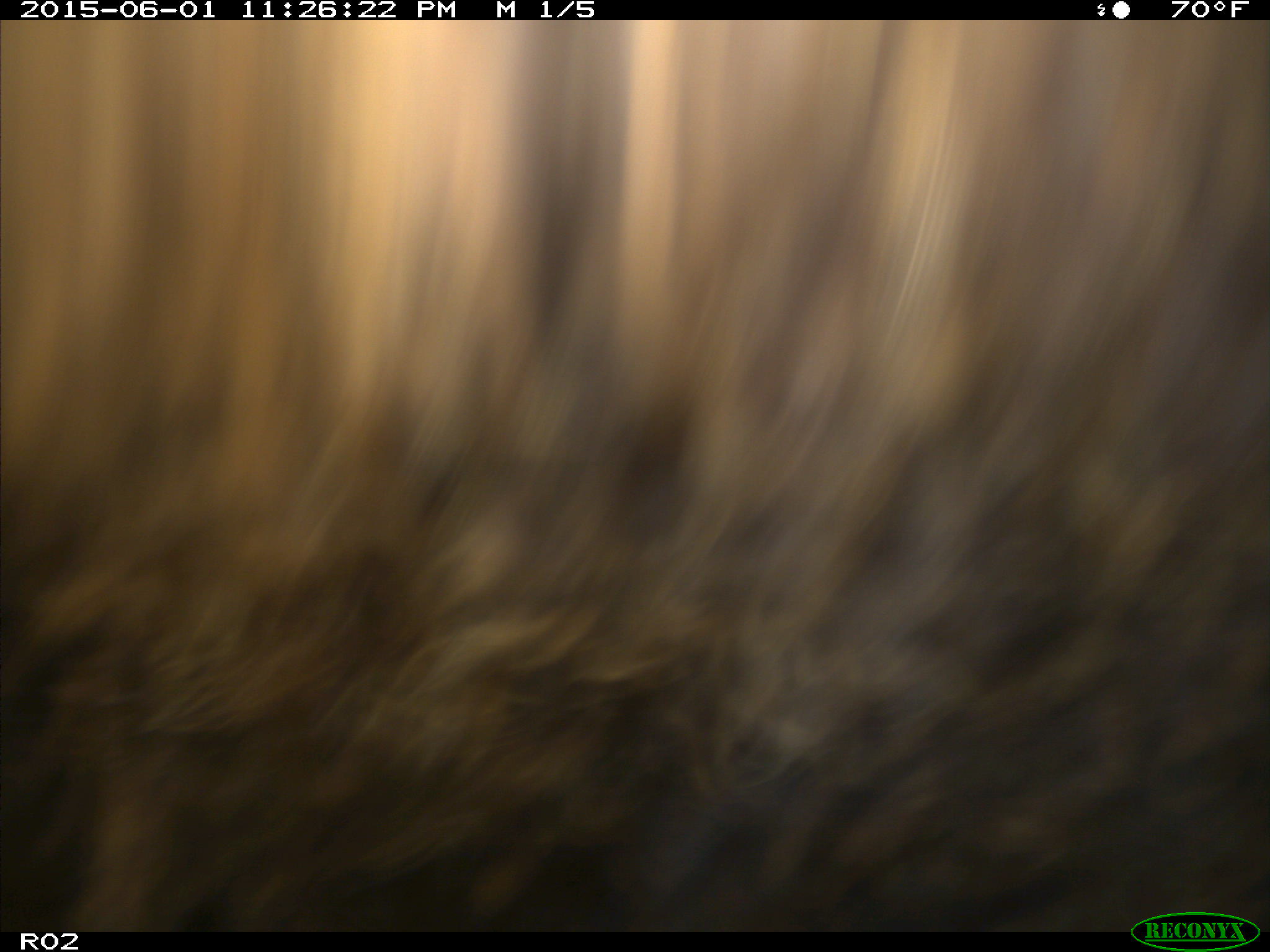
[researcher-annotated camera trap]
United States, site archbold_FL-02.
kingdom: Animalia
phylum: Chordata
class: Mammalia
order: Artiodactyla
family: Bovidae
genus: Bos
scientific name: Bos taurus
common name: domestic cow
Bos taurus (domestic cow).